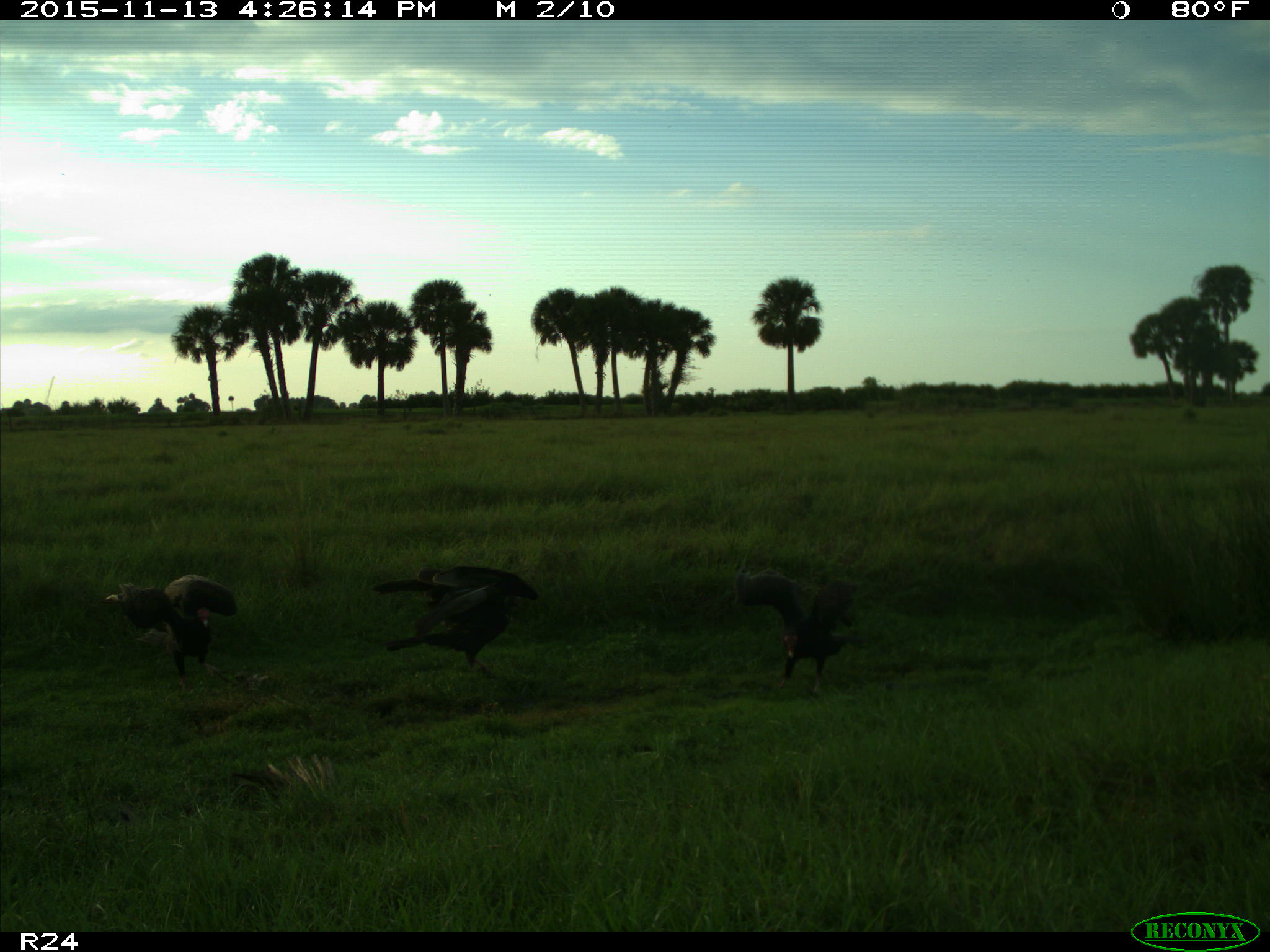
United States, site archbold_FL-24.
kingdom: Animalia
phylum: Chordata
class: Aves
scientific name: Aves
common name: birds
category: unidentified bird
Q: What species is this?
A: Unidentified bird (birds) (Aves).